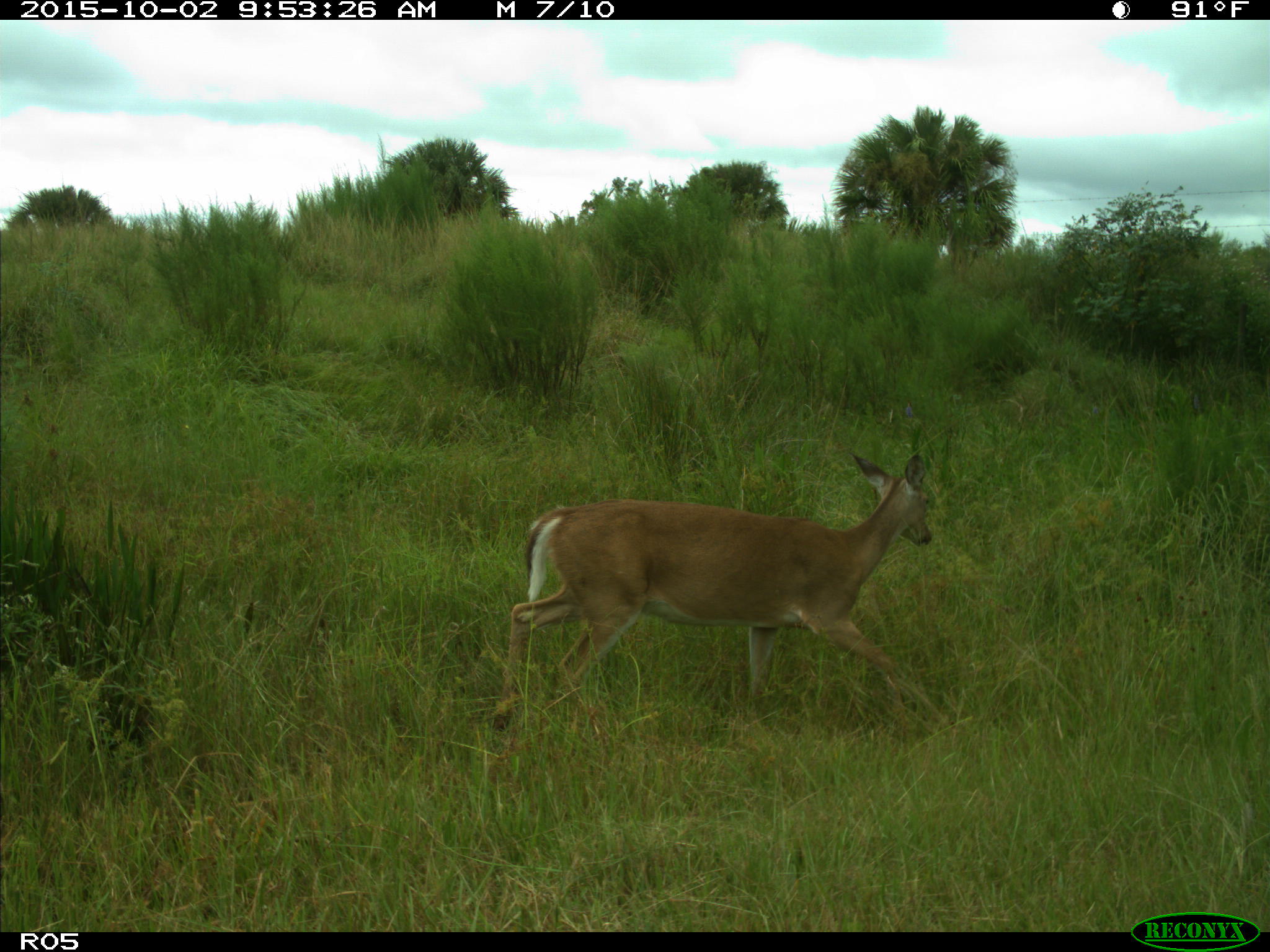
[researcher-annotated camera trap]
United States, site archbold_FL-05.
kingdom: Animalia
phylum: Chordata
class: Mammalia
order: Artiodactyla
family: Cervidae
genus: Odocoileus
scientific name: Odocoileus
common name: deer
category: unidentified deer